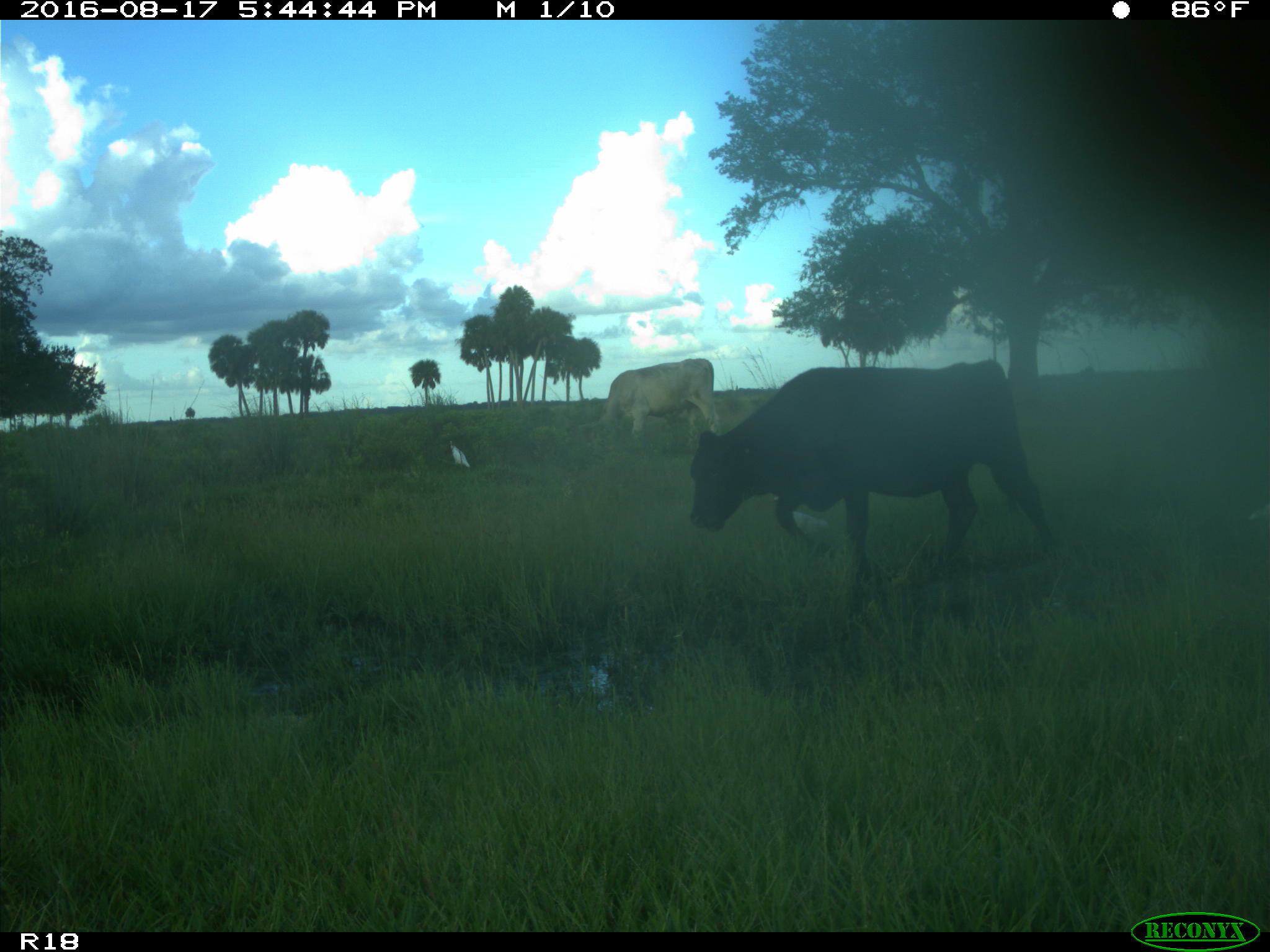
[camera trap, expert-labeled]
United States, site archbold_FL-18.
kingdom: Animalia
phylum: Chordata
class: Mammalia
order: Artiodactyla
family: Bovidae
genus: Bos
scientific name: Bos taurus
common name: domestic cow